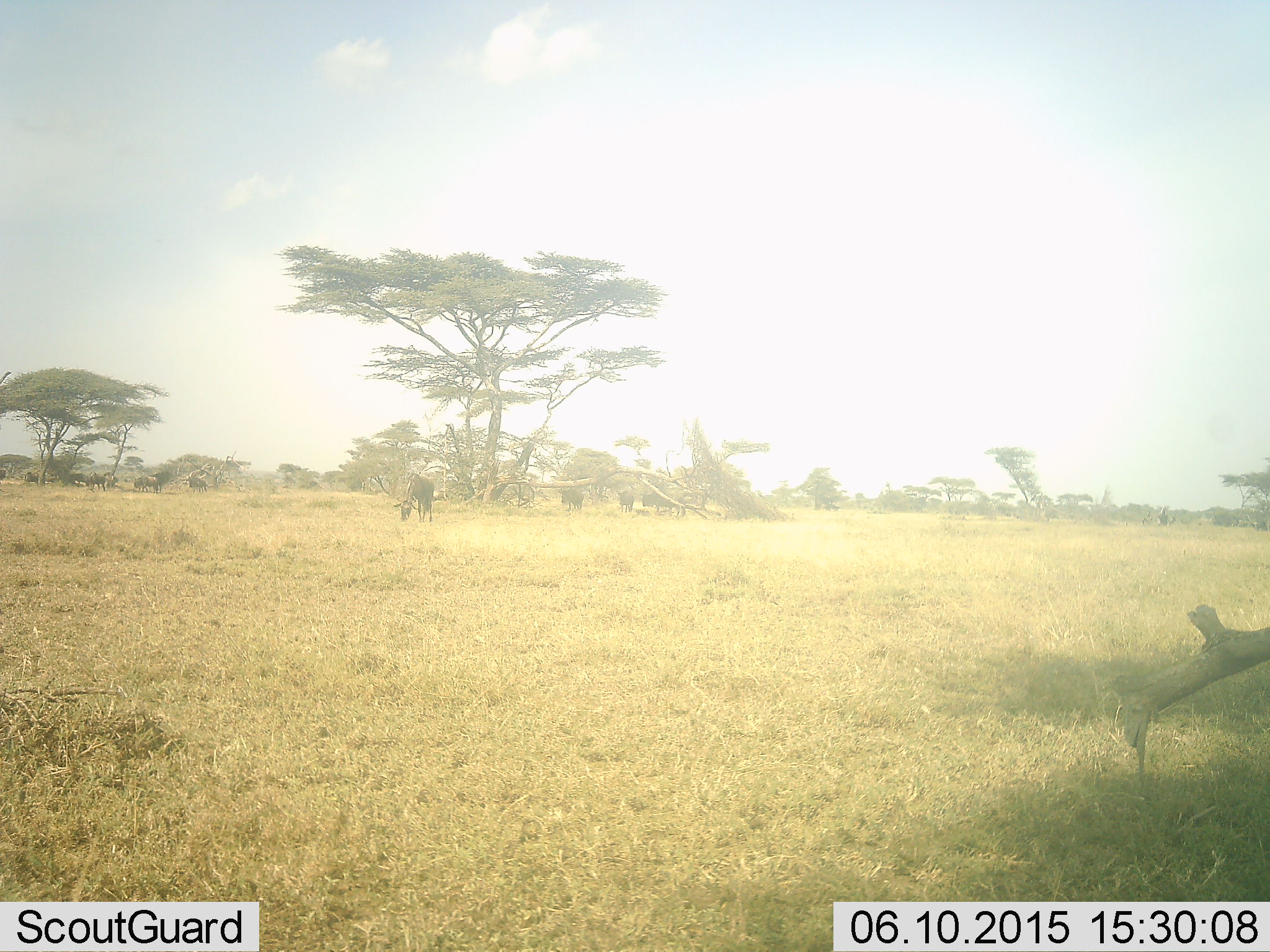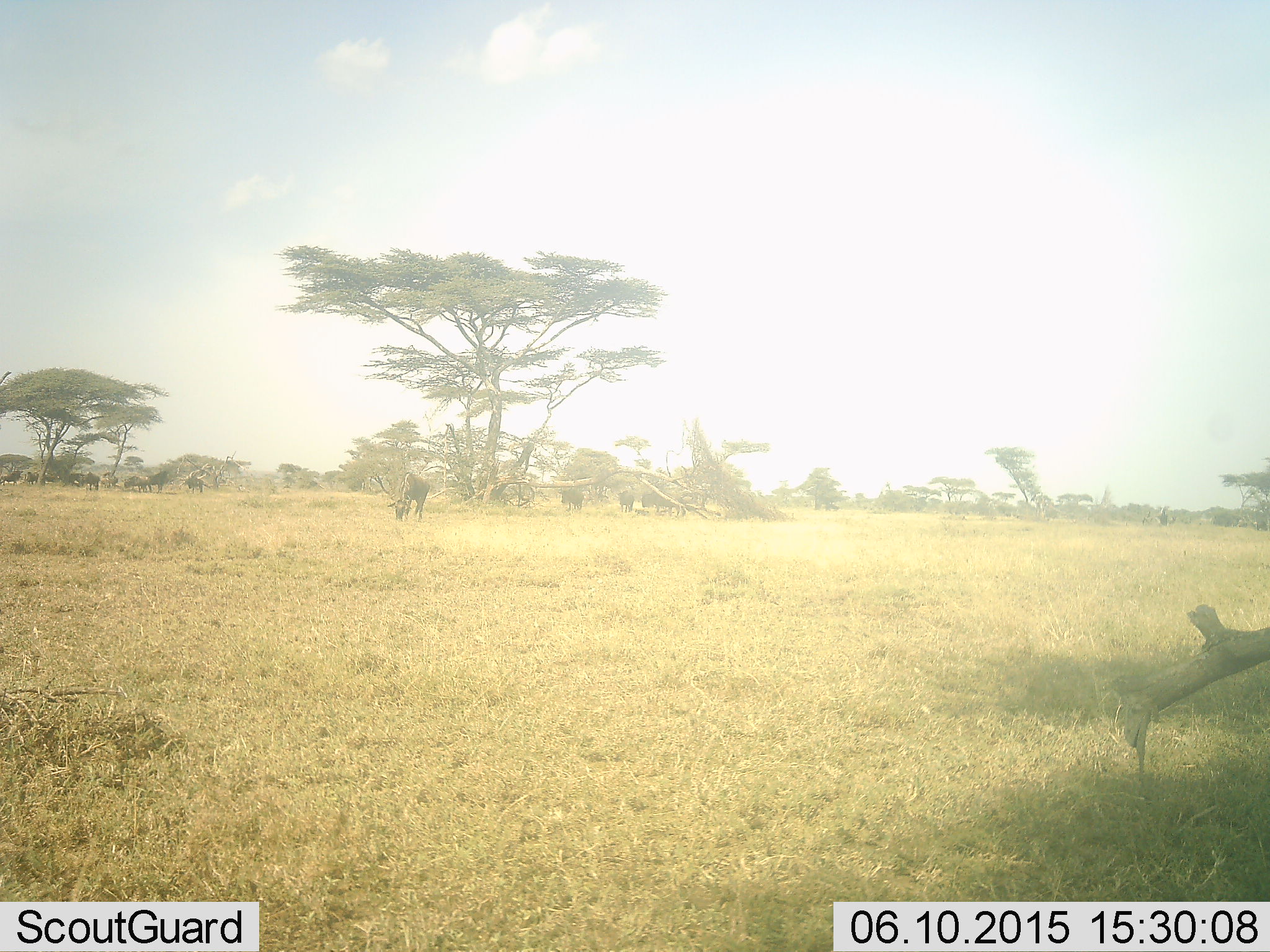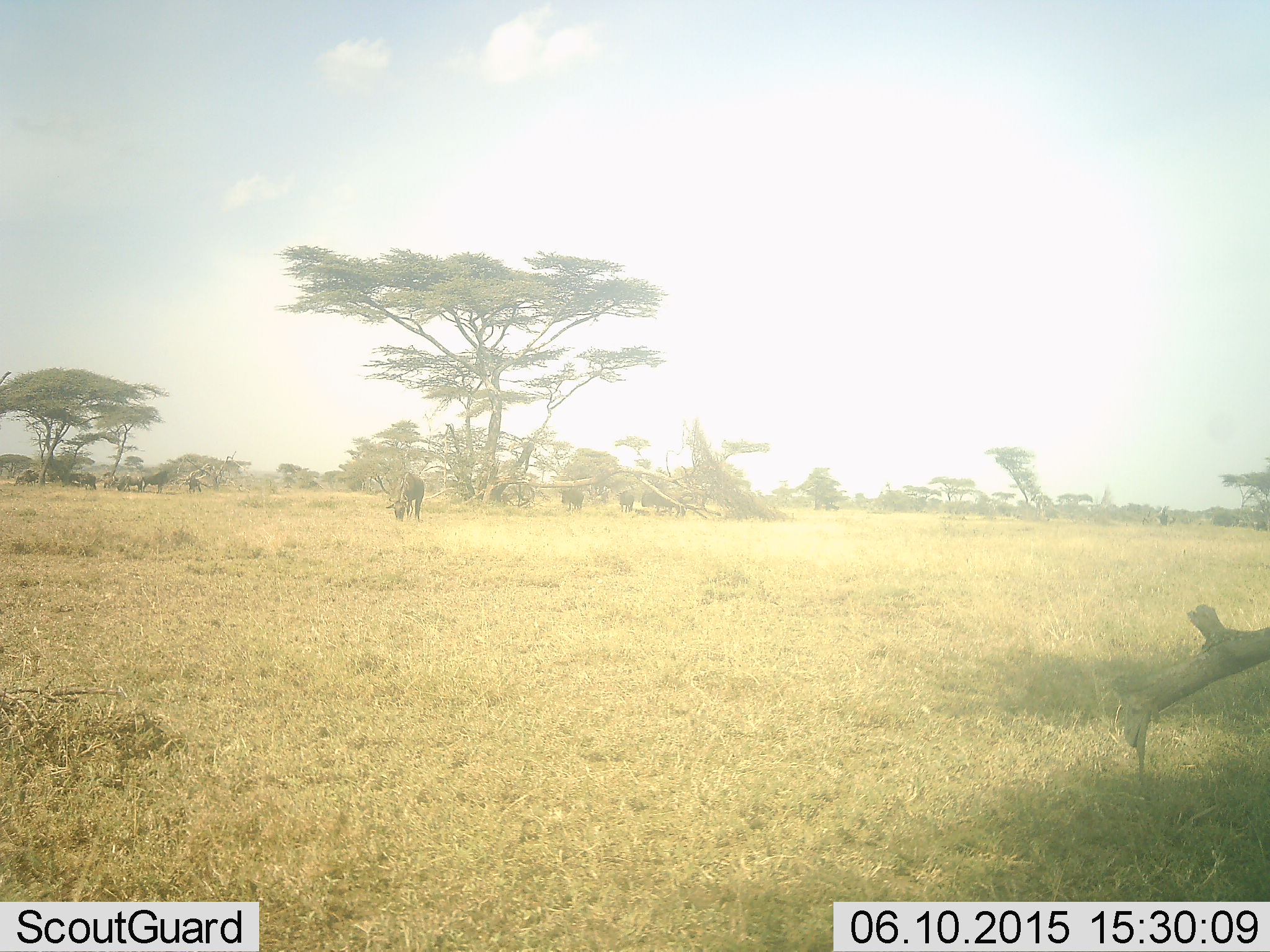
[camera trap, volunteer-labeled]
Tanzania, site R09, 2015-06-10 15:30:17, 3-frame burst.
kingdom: Animalia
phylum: Chordata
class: Mammalia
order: Artiodactyla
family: Bovidae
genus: Connochaetes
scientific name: Connochaetes taurinus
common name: blue wildebeest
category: wildebeest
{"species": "wildebeest (blue wildebeest) (Connochaetes taurinus)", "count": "11-50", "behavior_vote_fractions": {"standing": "50%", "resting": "10%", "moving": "30%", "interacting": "0%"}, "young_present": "0%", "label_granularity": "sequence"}